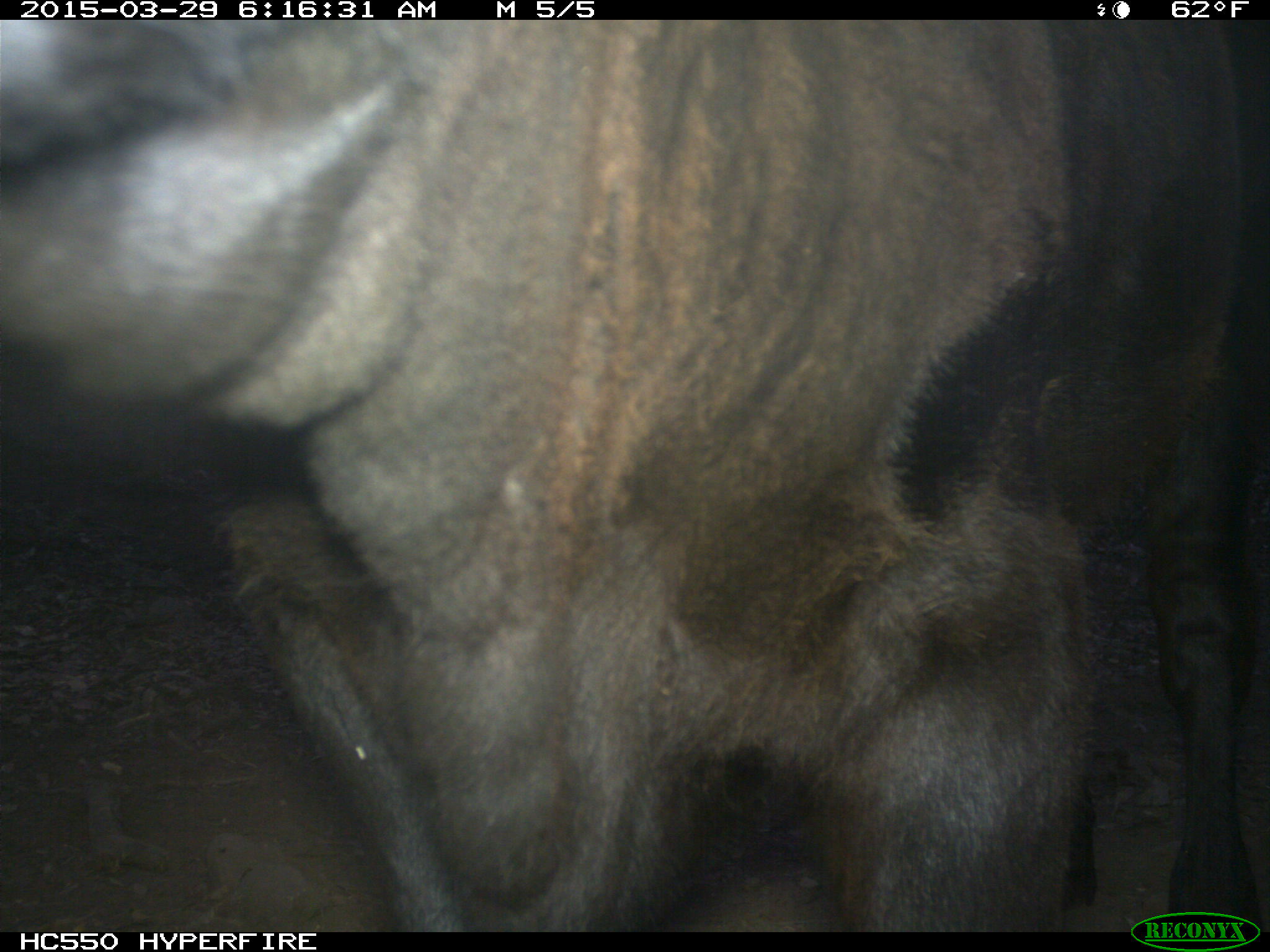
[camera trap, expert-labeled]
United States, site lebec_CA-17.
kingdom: Animalia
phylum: Chordata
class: Mammalia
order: Artiodactyla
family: Bovidae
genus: Bos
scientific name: Bos taurus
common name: domestic cow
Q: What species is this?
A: Bos taurus (domestic cow).